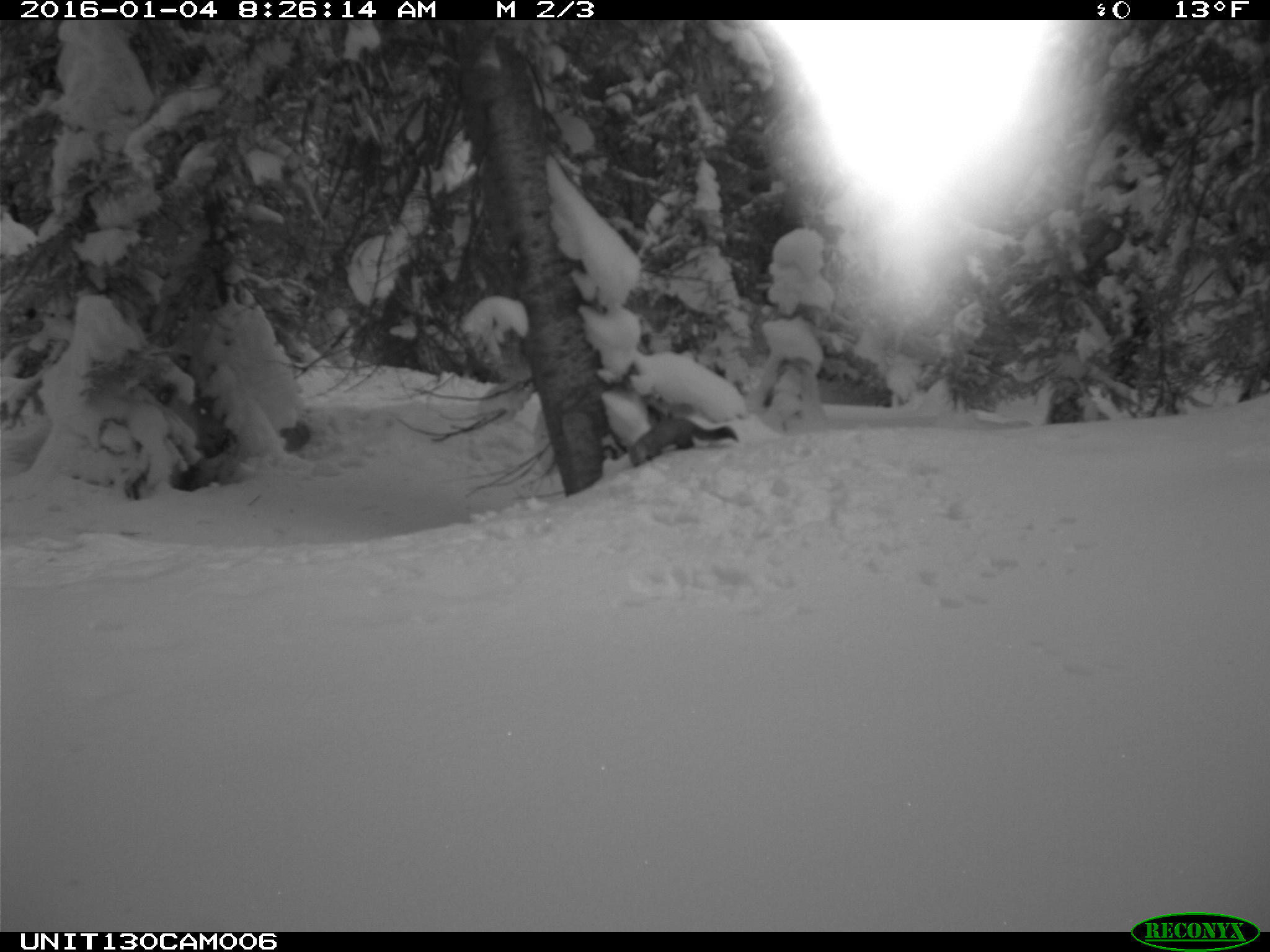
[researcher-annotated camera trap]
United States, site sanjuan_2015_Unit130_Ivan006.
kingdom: Animalia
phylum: Chordata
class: Mammalia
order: Carnivora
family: Mustelidae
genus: Martes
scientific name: Martes americana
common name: american marten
Martes americana (american marten).